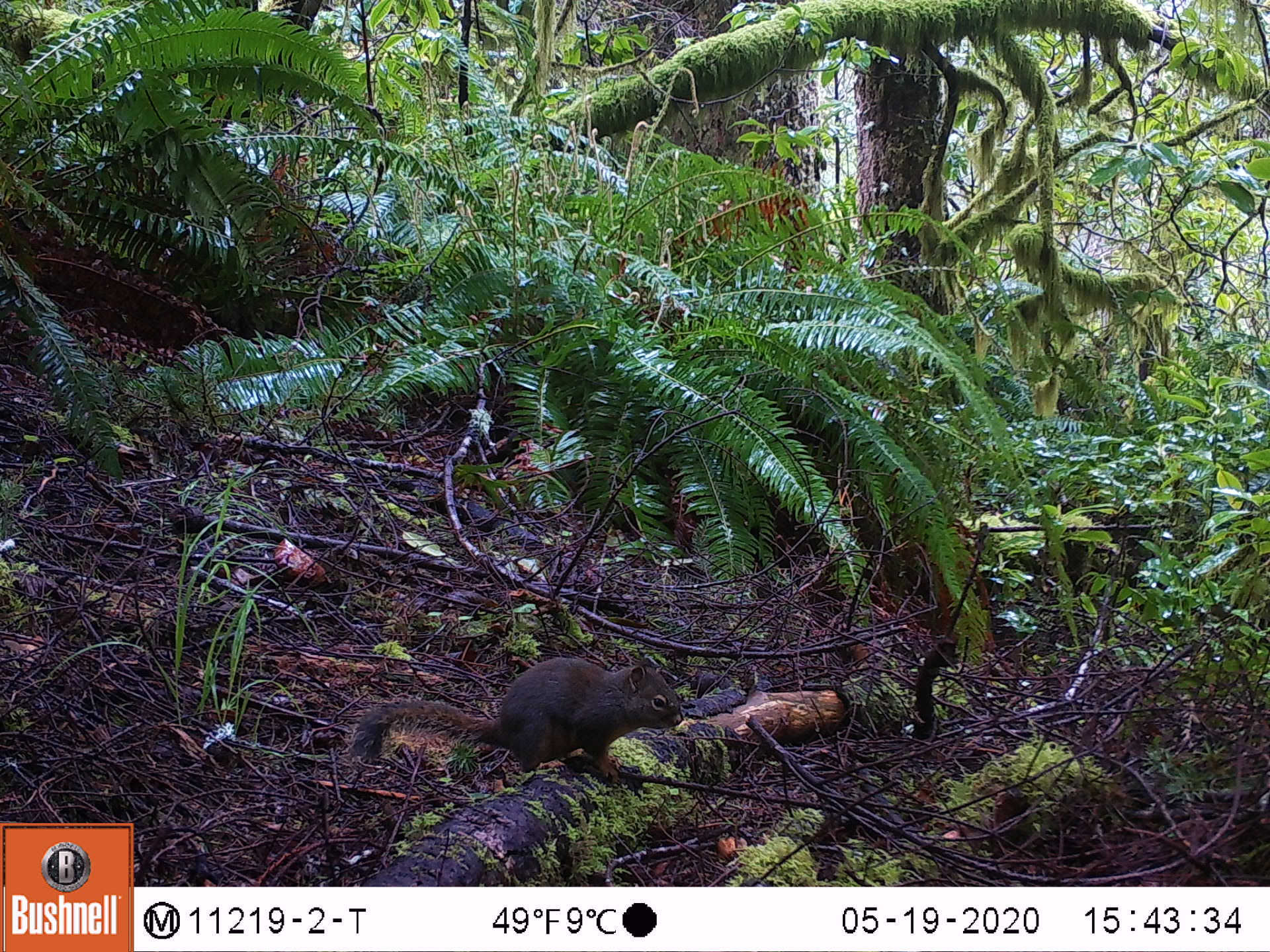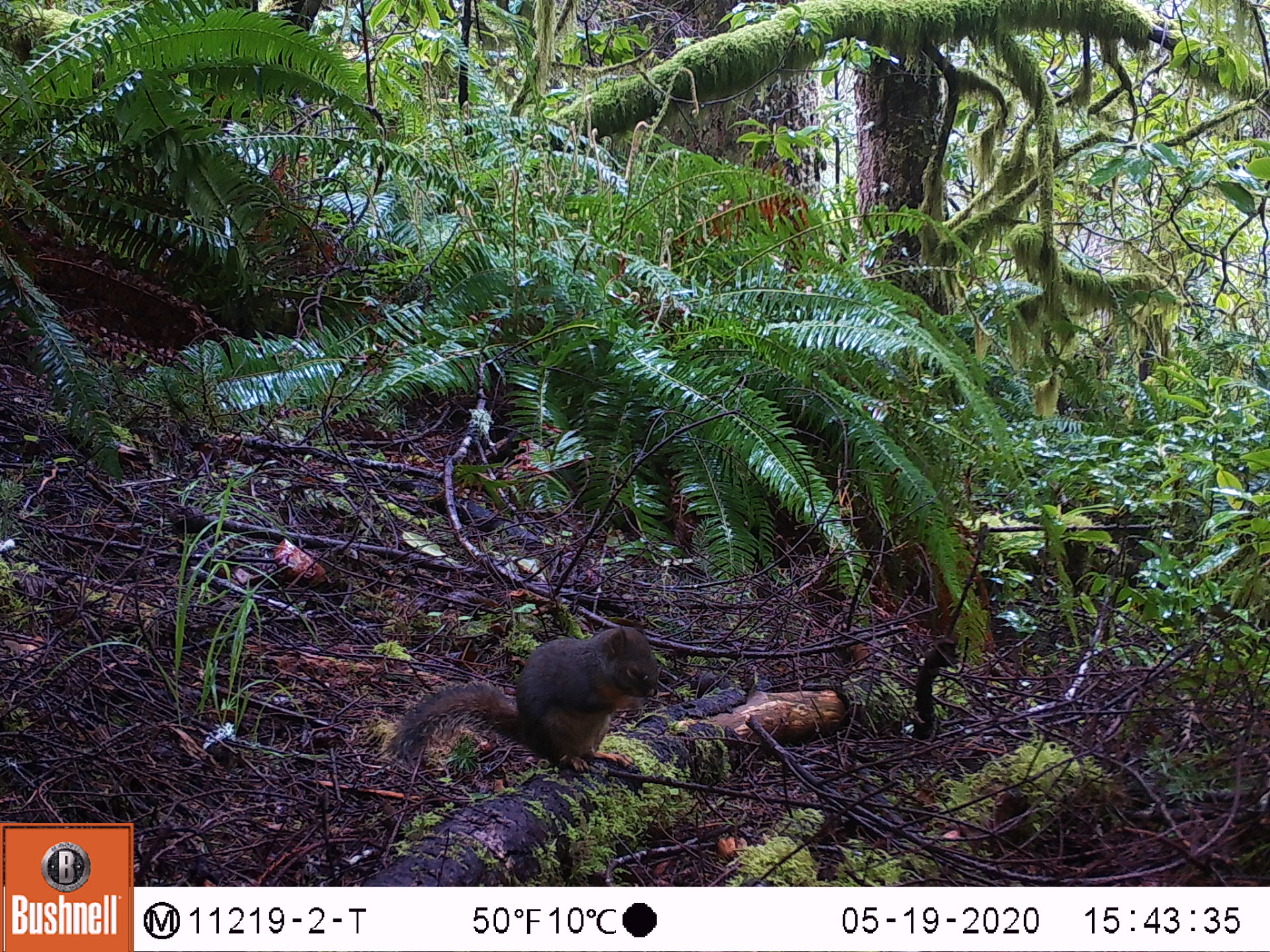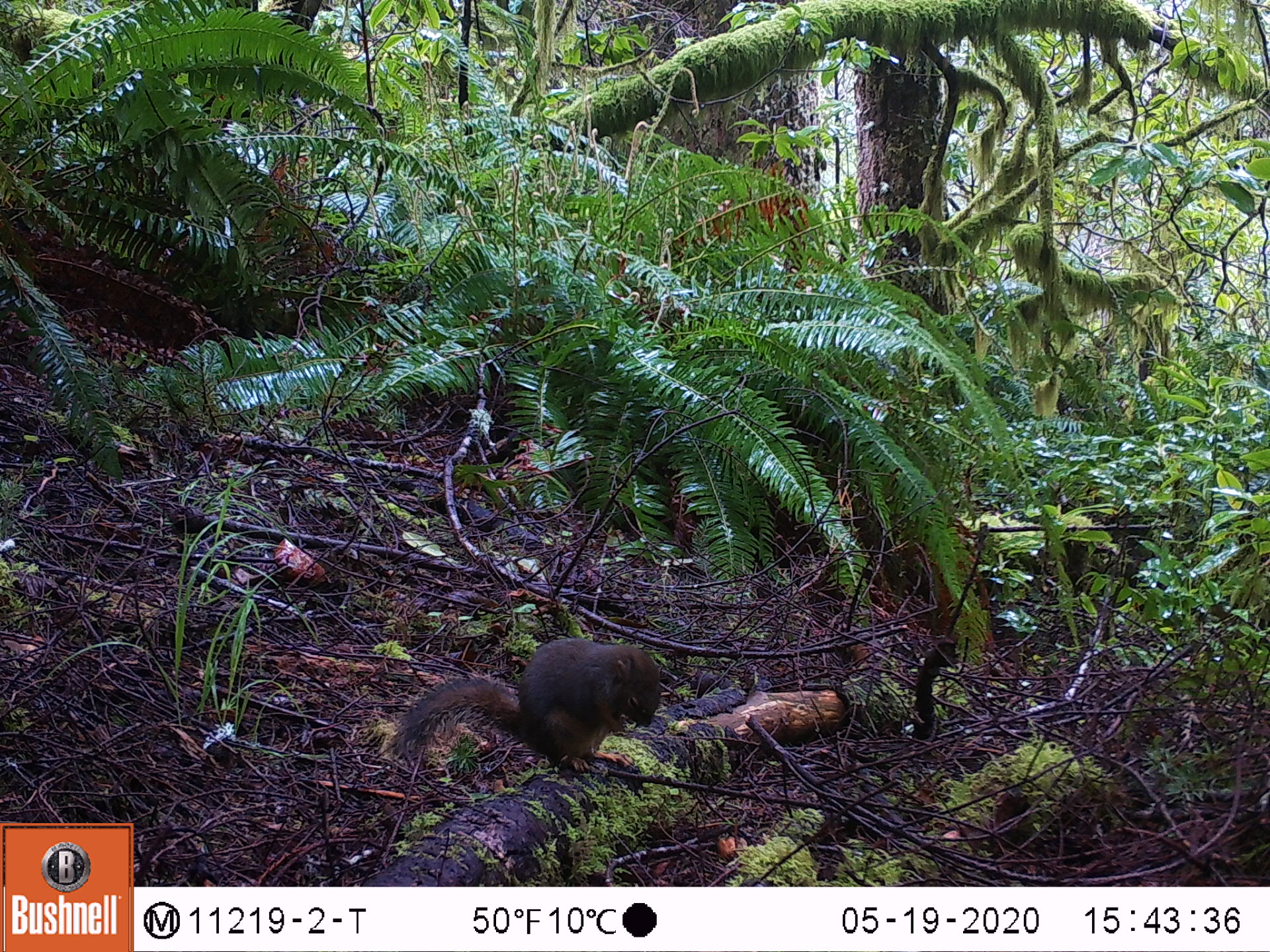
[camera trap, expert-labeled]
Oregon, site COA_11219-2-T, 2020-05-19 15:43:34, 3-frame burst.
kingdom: Animalia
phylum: Chordata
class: Mammalia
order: Rodentia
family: Sciuridae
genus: Tamiasciurus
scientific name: Tamiasciurus douglasii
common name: douglas squirrel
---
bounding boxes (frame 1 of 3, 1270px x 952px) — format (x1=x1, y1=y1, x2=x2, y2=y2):
douglas squirrel: (x1=341, y1=660, x2=692, y2=784)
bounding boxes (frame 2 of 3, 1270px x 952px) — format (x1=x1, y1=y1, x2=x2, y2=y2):
douglas squirrel: (x1=375, y1=624, x2=661, y2=778)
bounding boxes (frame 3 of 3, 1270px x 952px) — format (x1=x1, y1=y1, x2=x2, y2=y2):
douglas squirrel: (x1=378, y1=640, x2=670, y2=774)